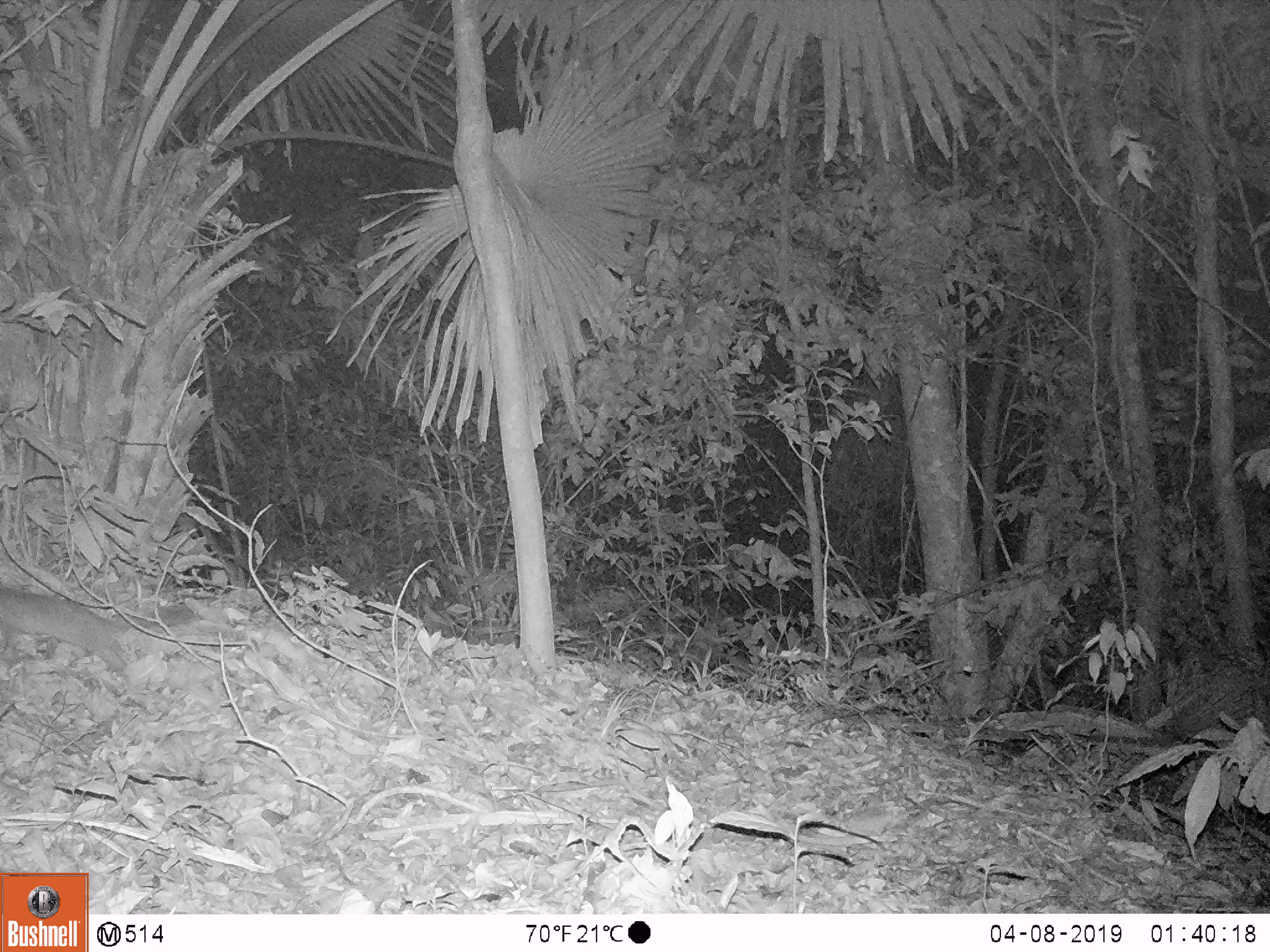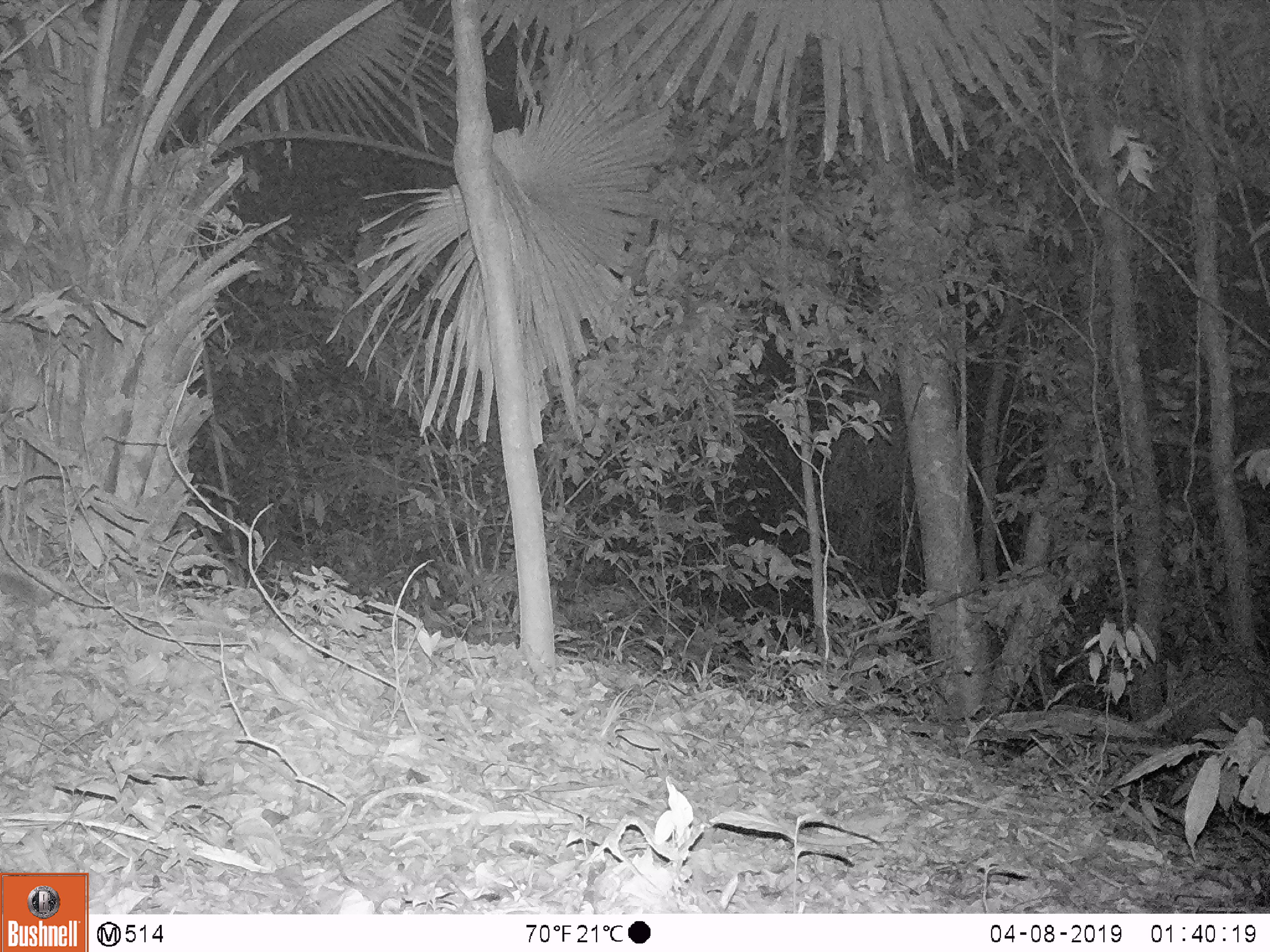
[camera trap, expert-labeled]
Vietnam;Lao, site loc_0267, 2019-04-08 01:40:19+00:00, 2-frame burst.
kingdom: Animalia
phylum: Chordata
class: Mammalia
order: Carnivora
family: Mustelidae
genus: Melogale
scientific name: Melogale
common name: ferret badger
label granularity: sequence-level